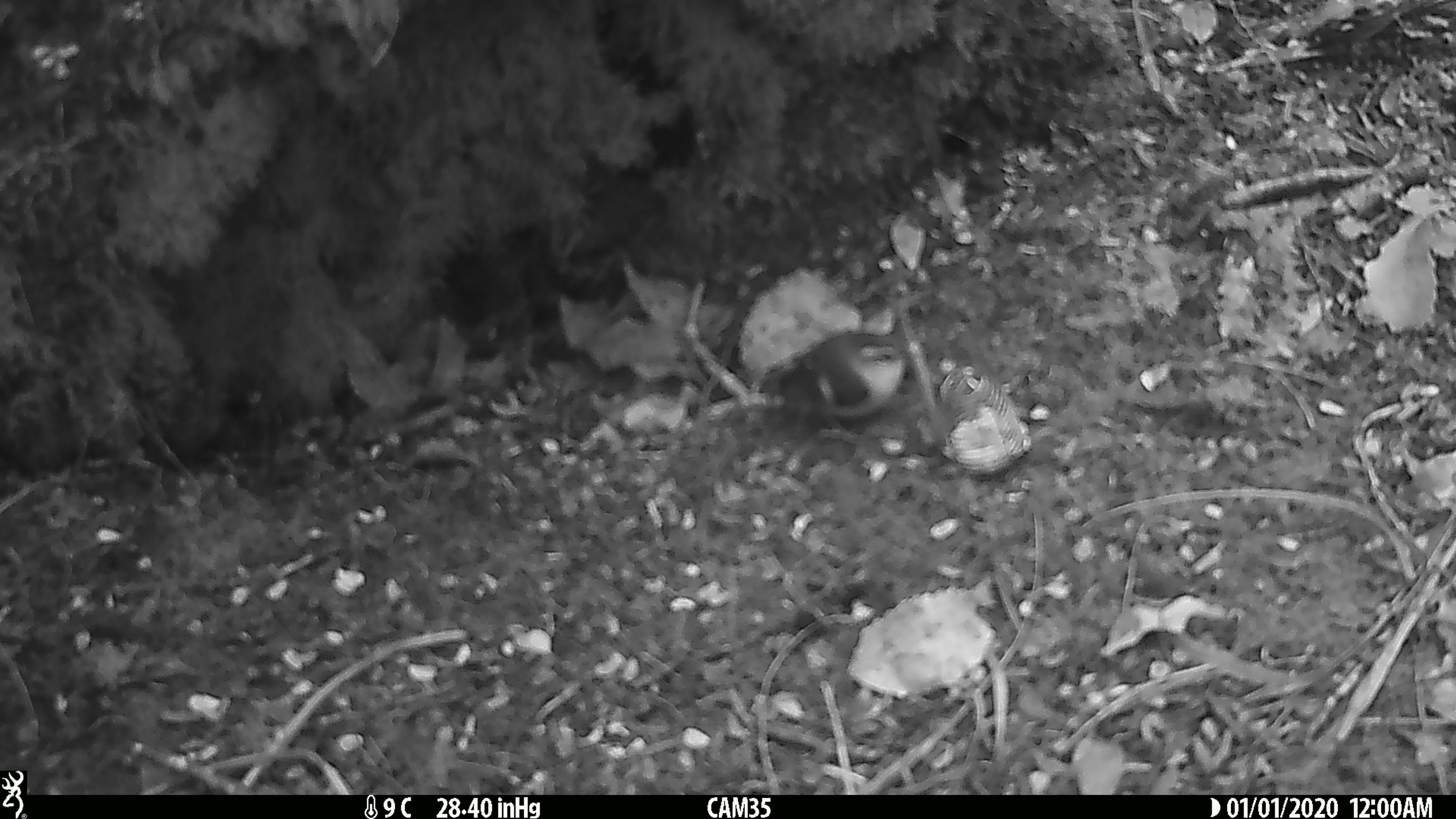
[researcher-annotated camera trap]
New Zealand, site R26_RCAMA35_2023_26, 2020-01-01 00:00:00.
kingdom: Animalia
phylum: Chordata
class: Aves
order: Passeriformes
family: Acanthisittidae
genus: Acanthisitta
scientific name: Acanthisitta chloris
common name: rifleman